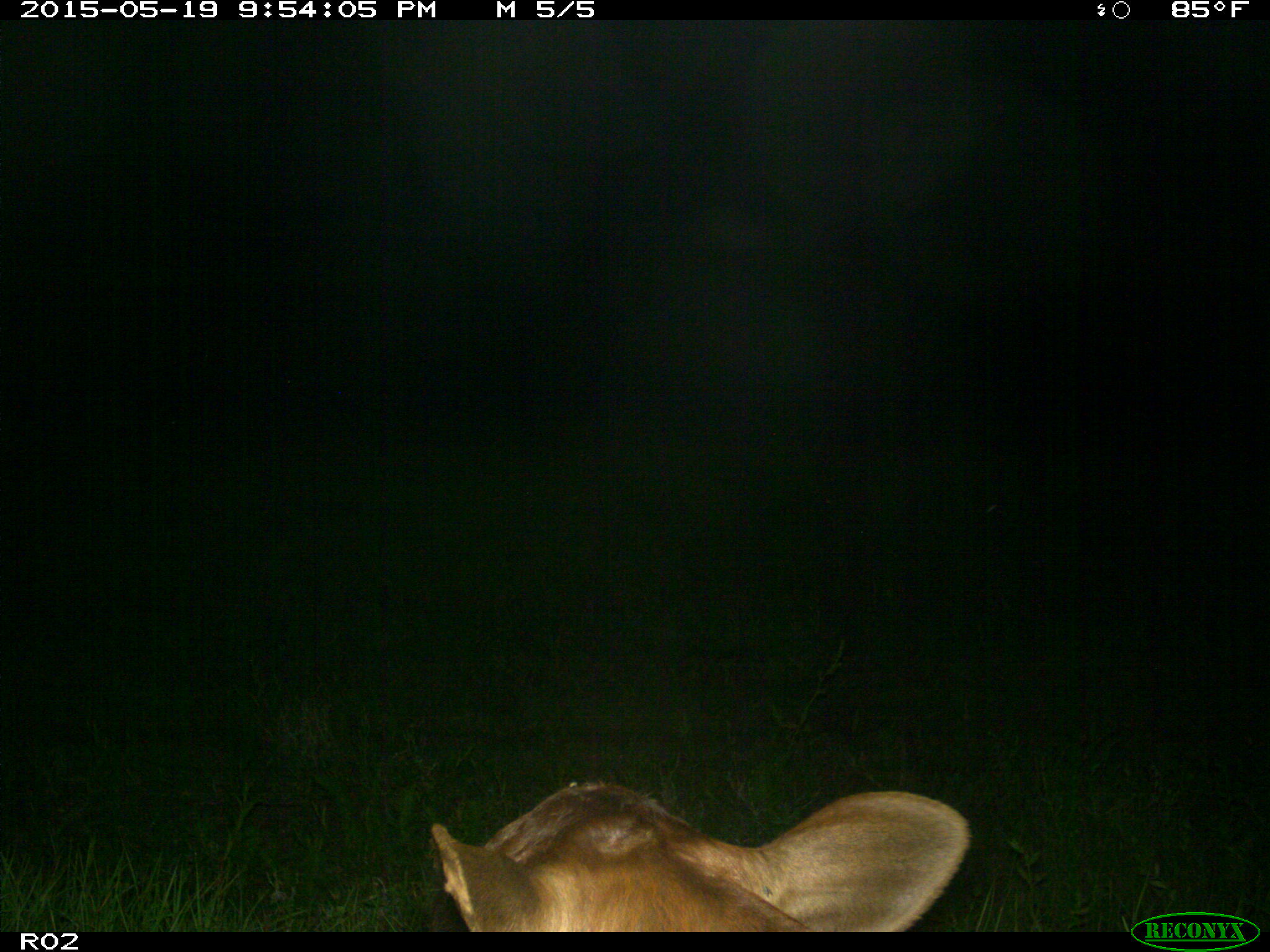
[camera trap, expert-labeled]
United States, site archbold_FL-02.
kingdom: Animalia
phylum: Chordata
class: Mammalia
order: Artiodactyla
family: Bovidae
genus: Bos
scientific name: Bos taurus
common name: domestic cow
Bos taurus (domestic cow).